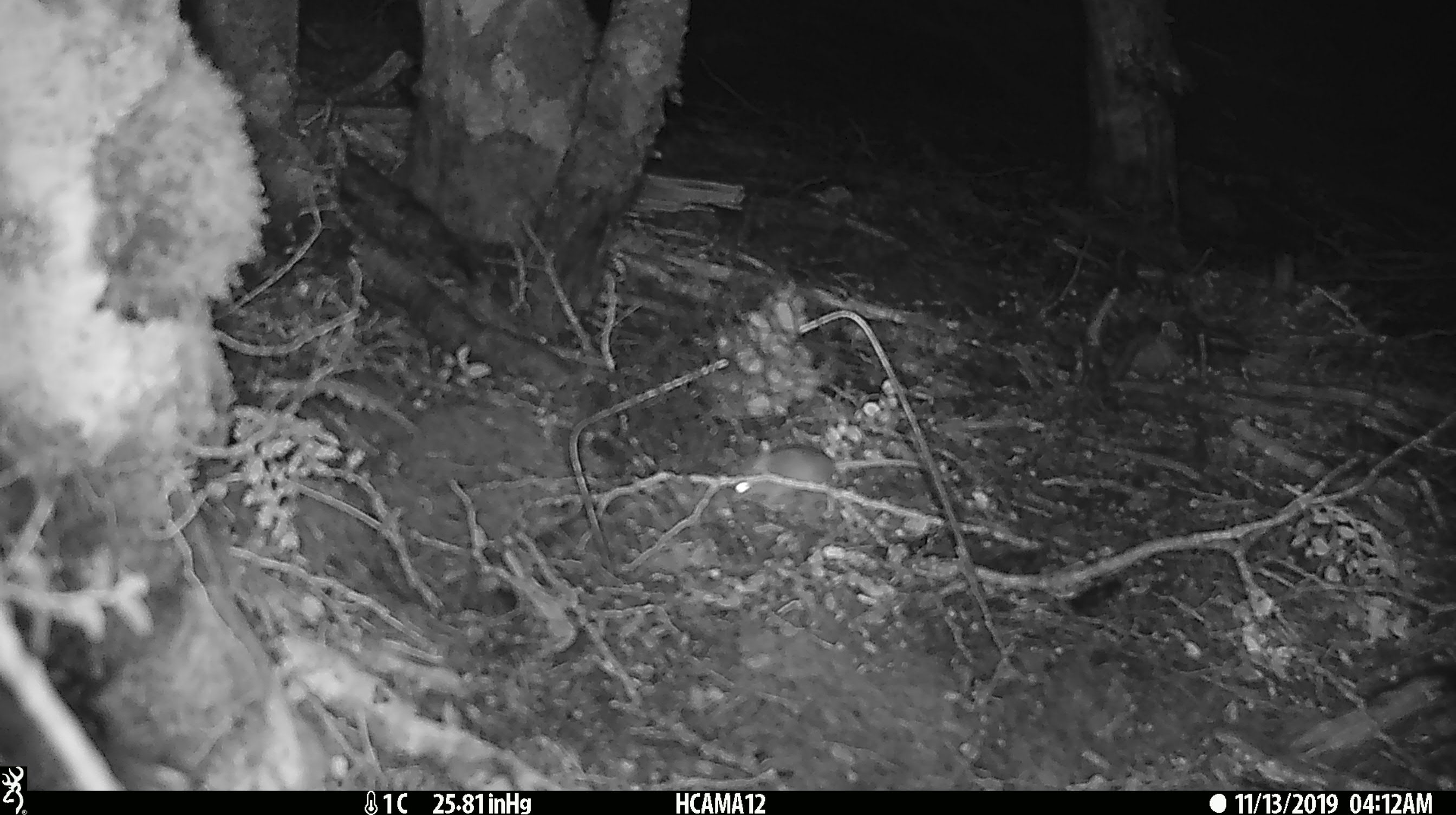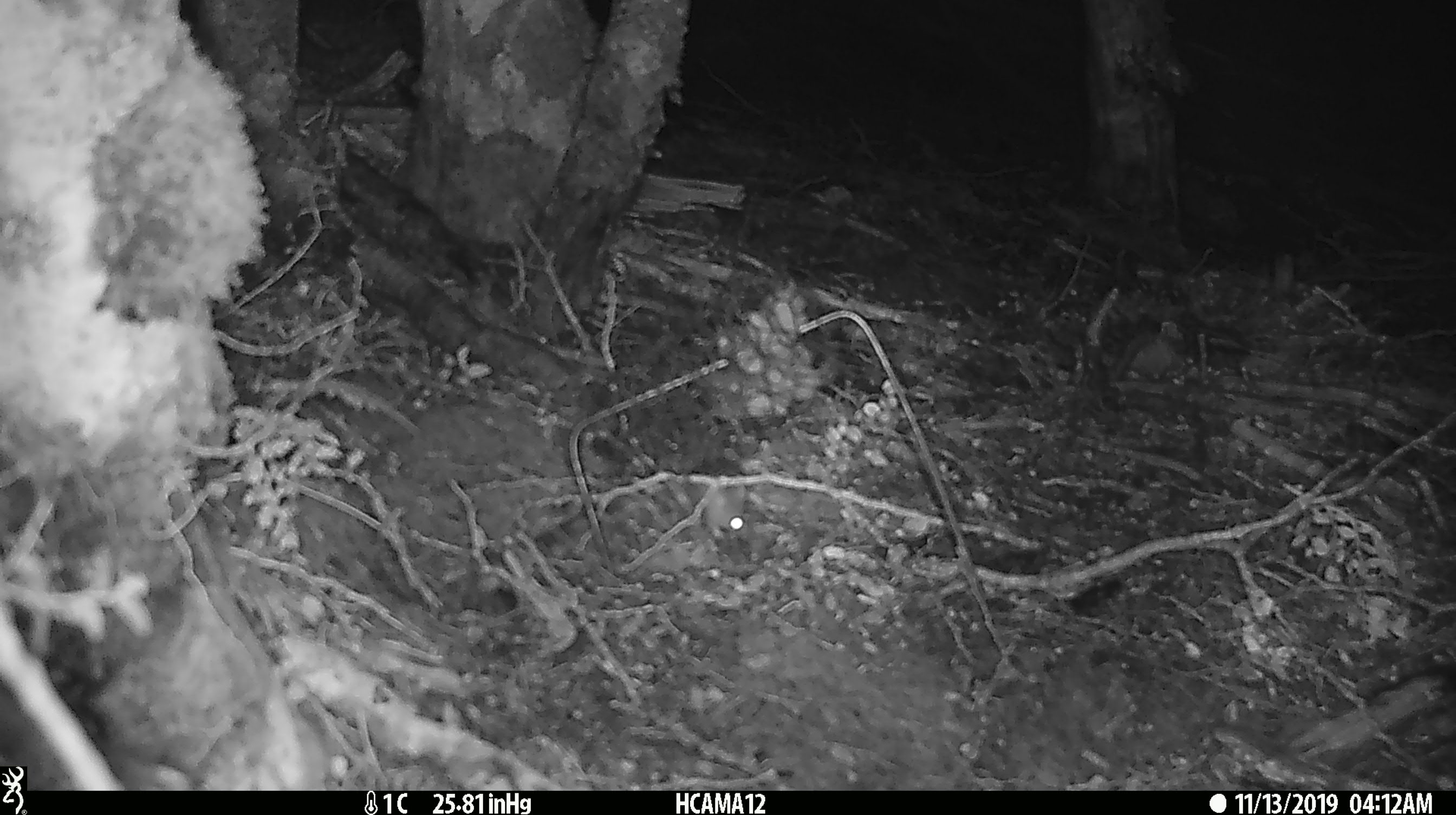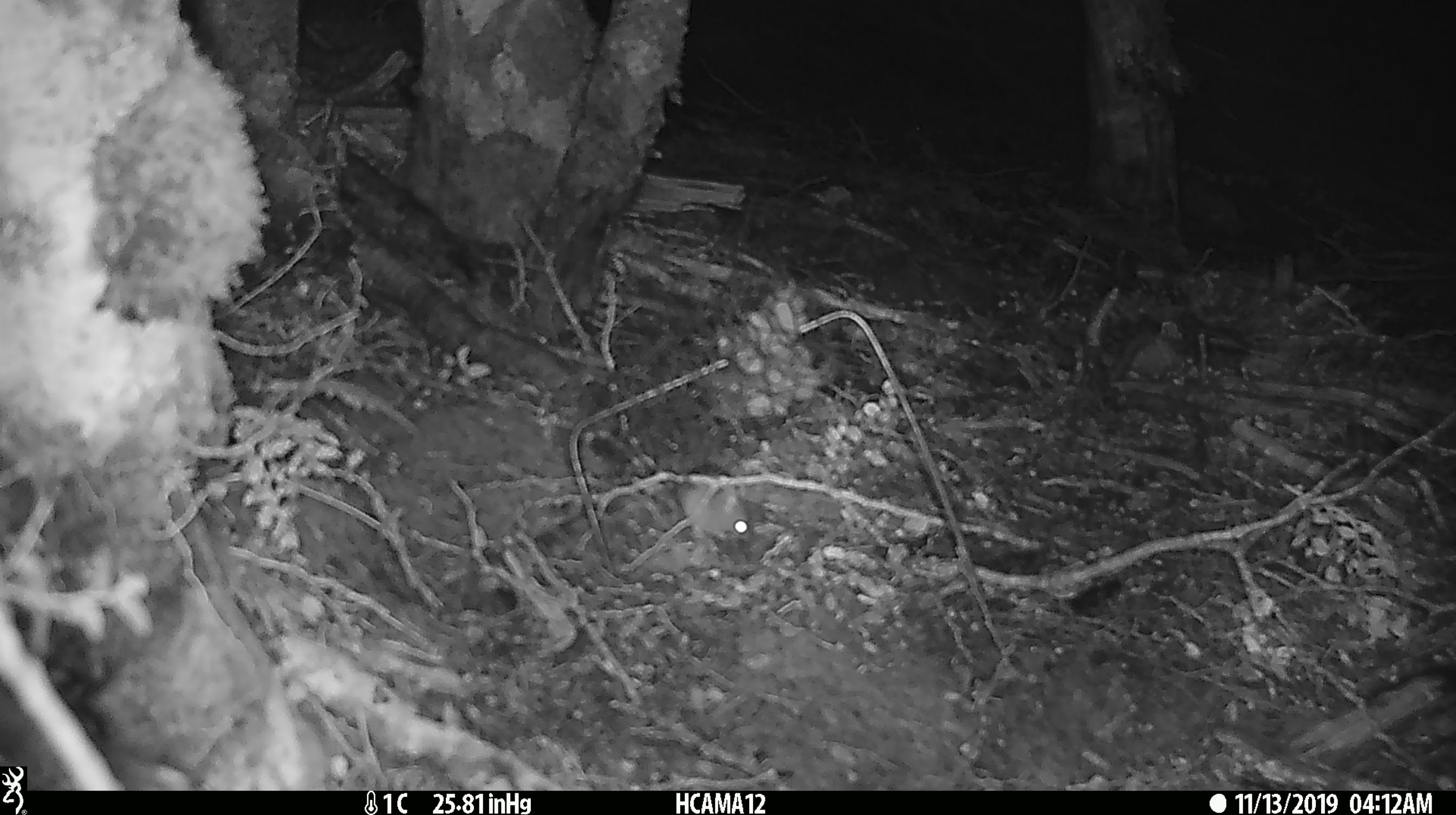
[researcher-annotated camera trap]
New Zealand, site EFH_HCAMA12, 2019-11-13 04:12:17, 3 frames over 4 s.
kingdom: Animalia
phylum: Chordata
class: Mammalia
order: Rodentia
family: Muridae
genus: Mus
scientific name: Mus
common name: mouse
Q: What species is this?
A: Mouse (Mus).